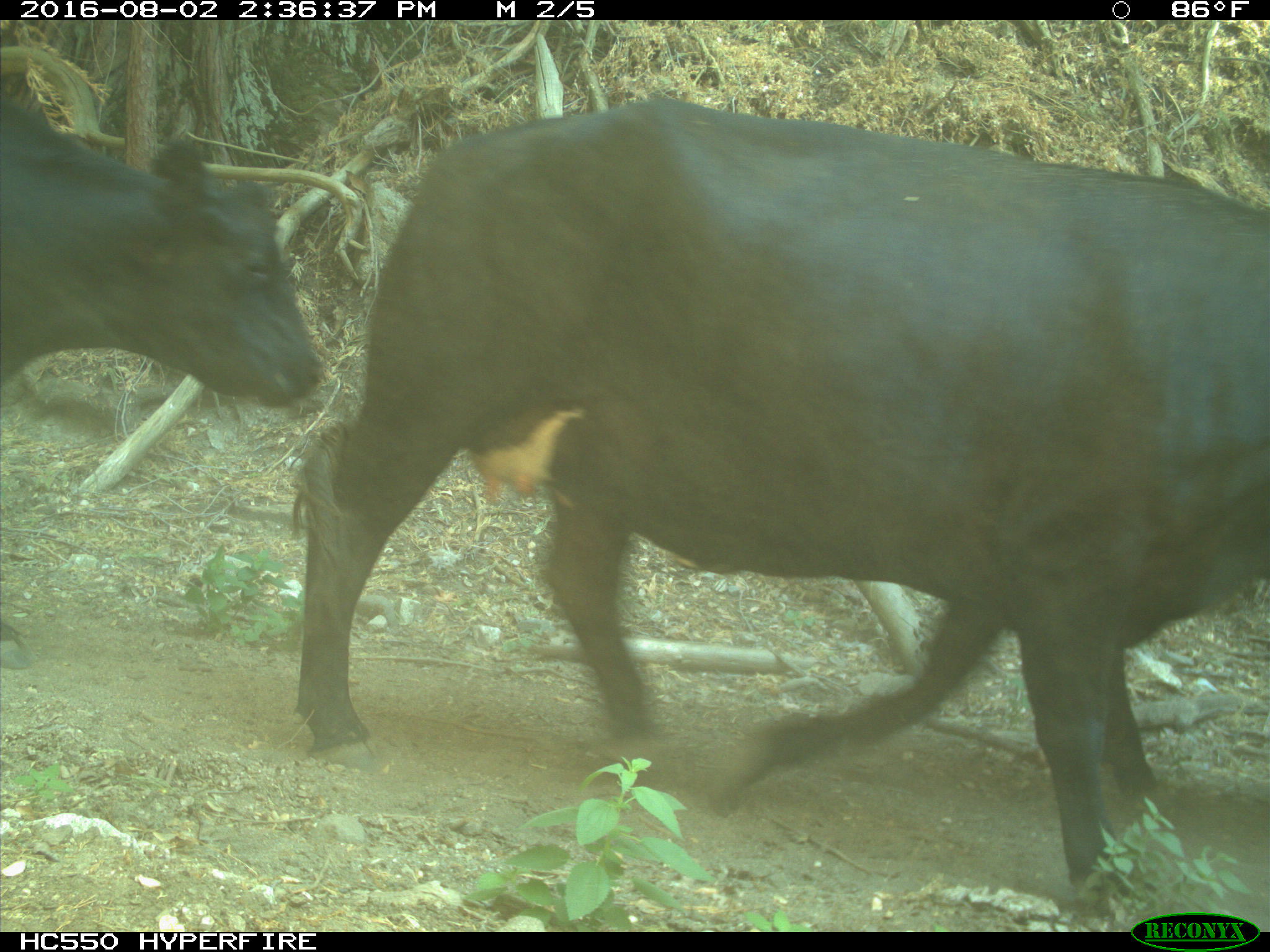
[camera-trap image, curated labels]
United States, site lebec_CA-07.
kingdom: Animalia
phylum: Chordata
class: Mammalia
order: Artiodactyla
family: Bovidae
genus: Bos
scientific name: Bos taurus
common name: domestic cow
Bos taurus (domestic cow).